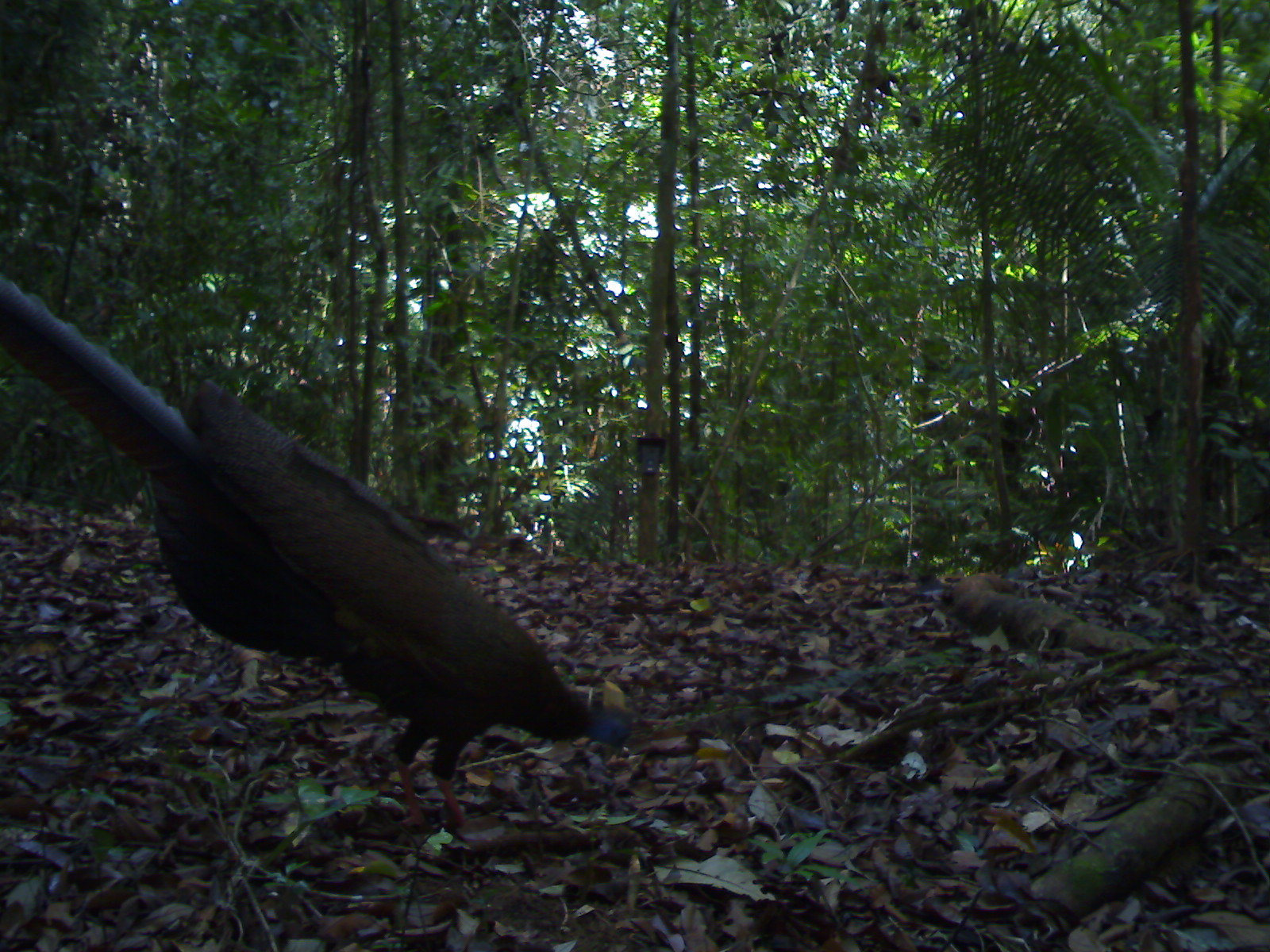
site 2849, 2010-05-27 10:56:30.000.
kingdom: Animalia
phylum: Chordata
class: Aves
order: Galliformes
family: Phasianidae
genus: Argusianus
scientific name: Argusianus argus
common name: great argus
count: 1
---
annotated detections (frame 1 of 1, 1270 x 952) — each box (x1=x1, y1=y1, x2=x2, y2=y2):
argusianus argus: (x1=0, y1=275, x2=632, y2=831)